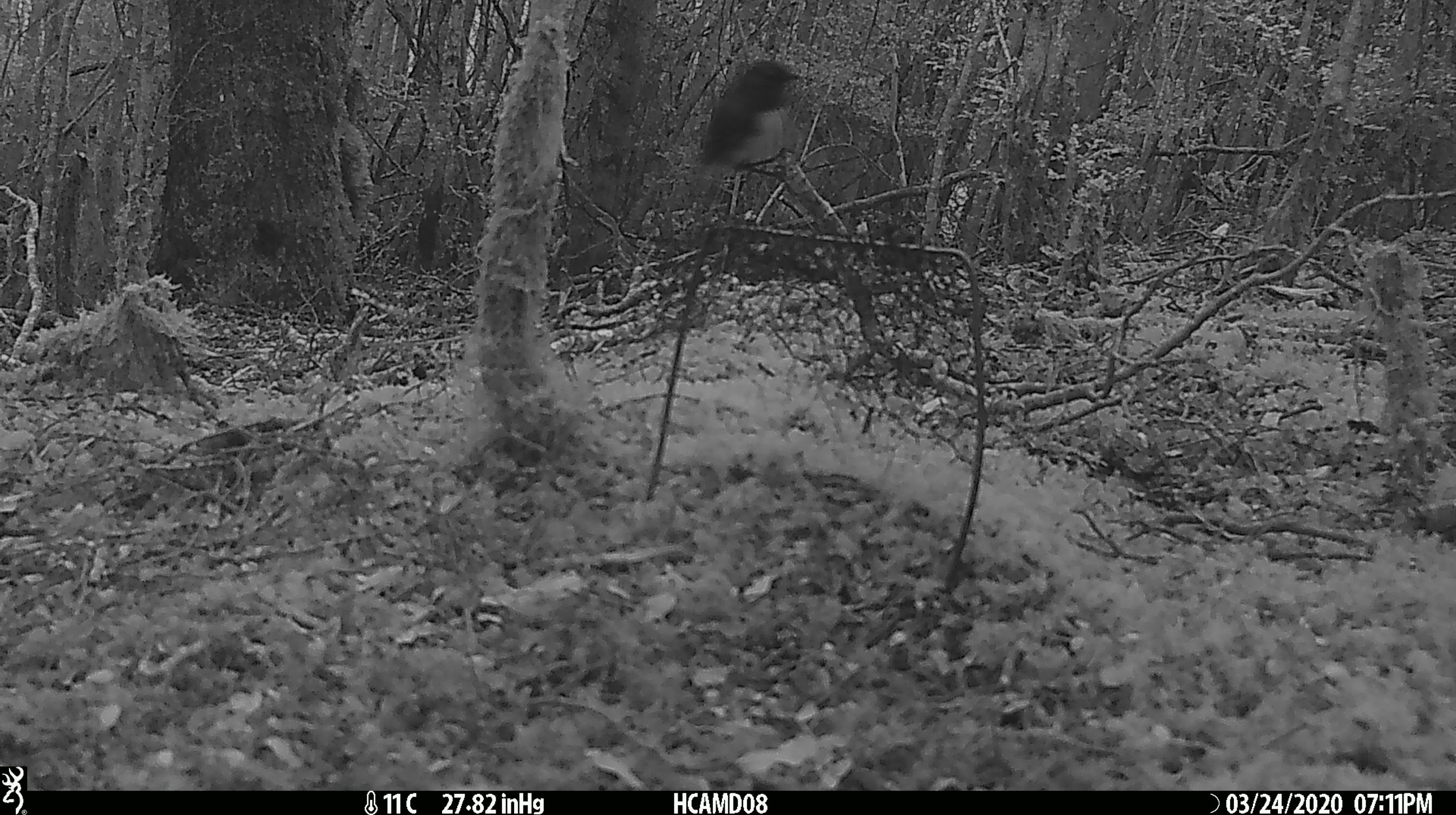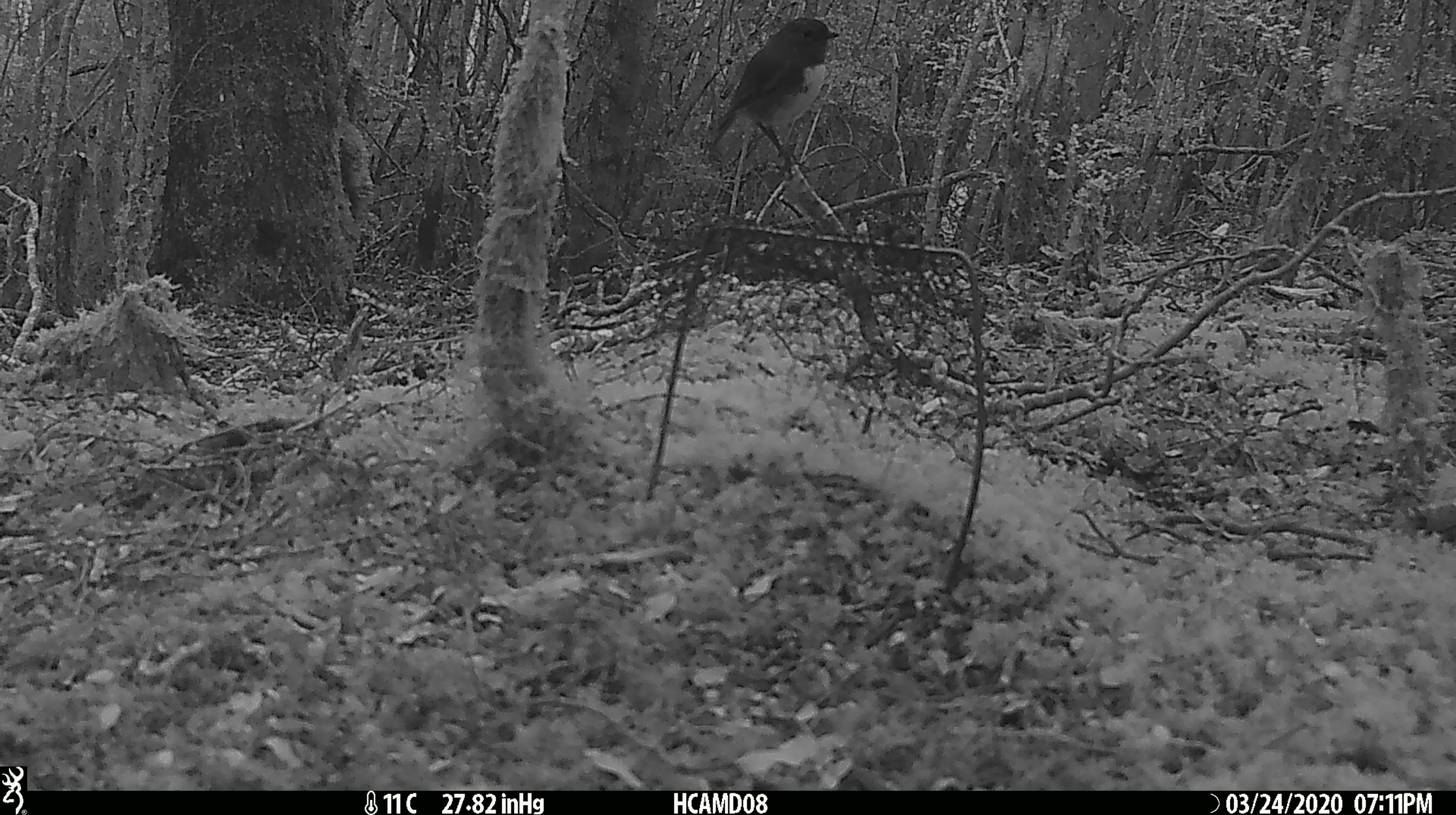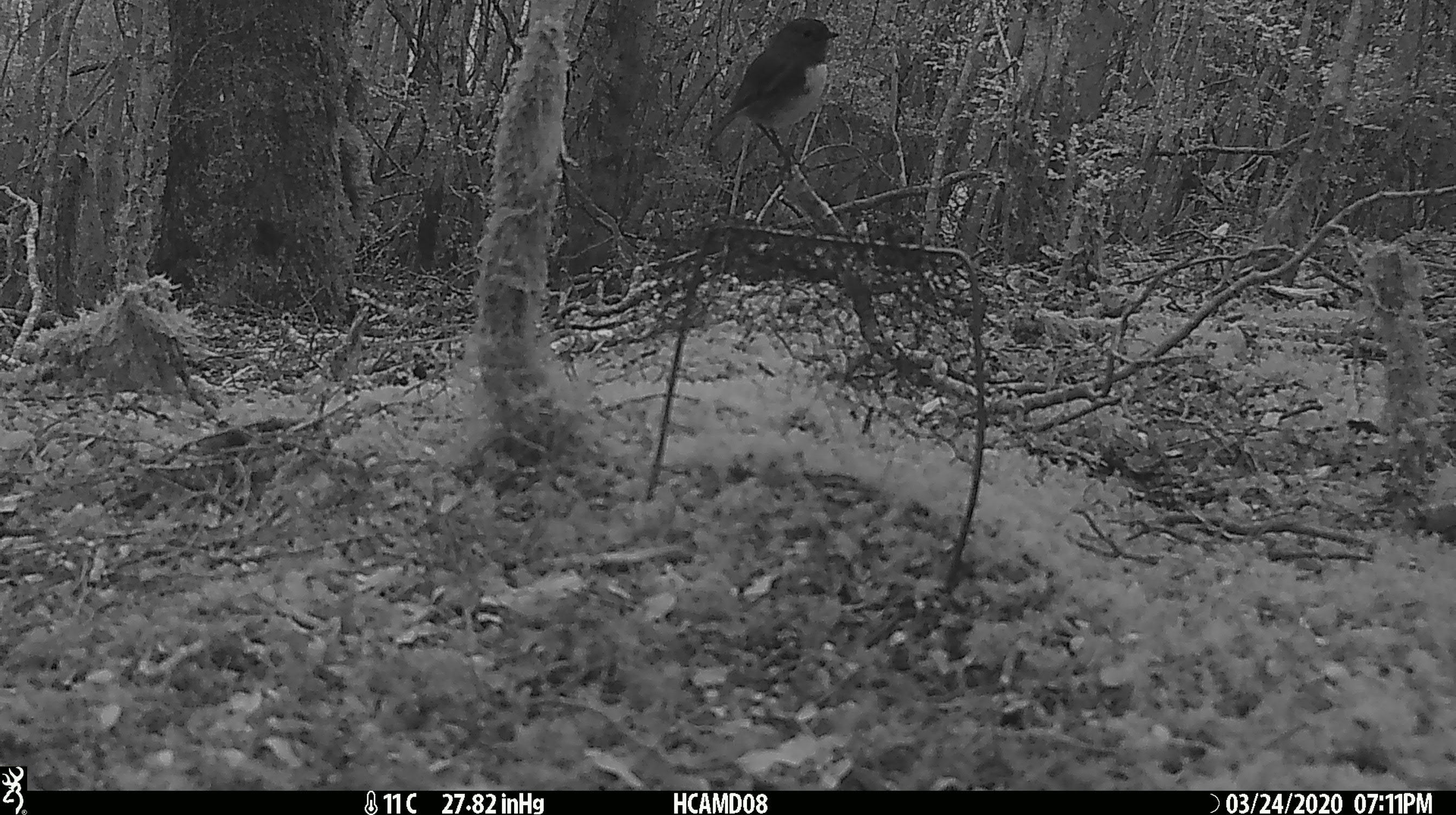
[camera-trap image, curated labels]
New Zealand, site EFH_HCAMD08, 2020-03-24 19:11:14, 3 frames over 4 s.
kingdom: Animalia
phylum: Chordata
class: Aves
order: Passeriformes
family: Petroicidae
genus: Petroica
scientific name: Petroica australis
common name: new zealand robin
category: robin